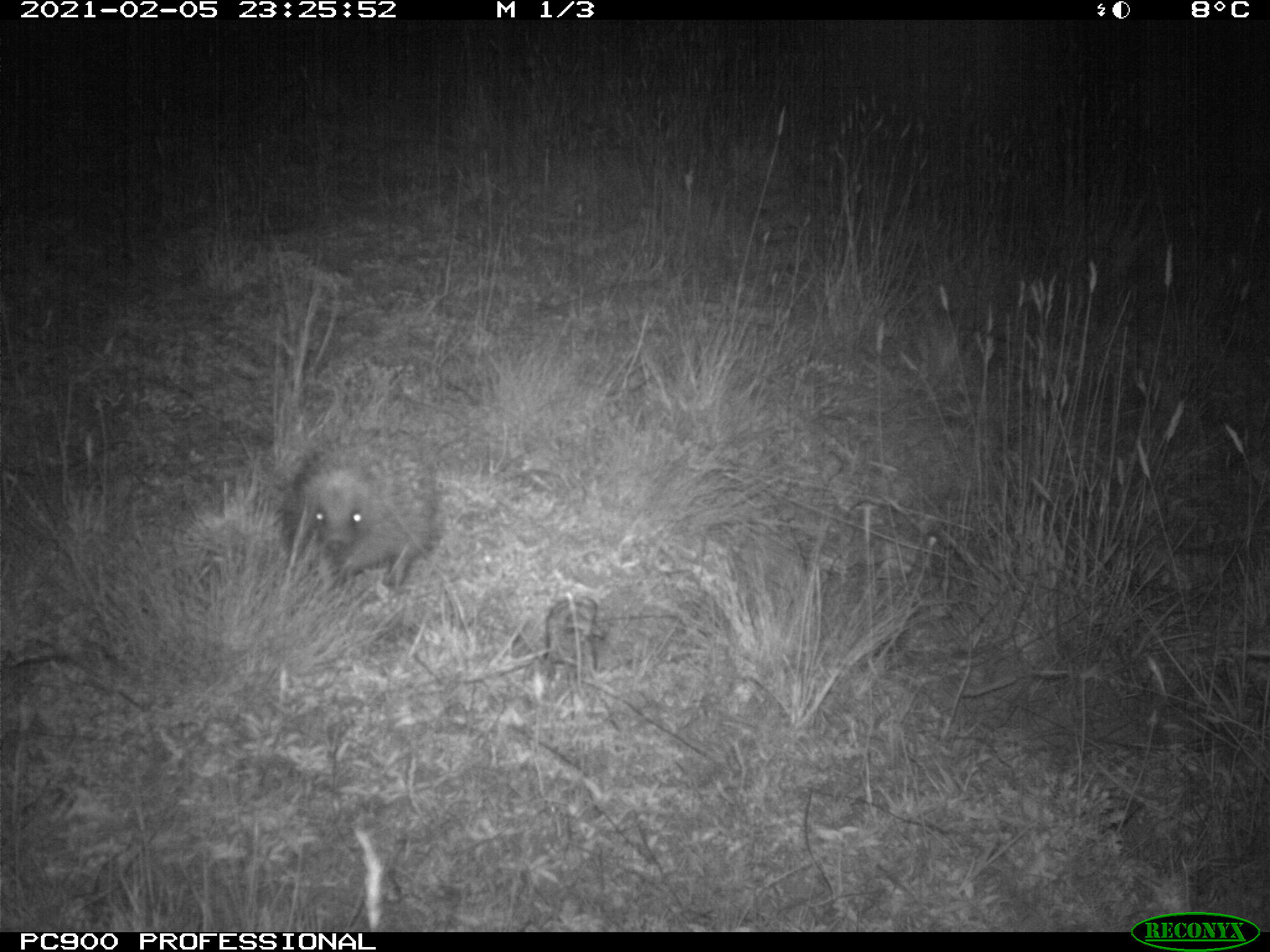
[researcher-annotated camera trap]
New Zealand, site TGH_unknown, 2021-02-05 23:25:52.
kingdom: Animalia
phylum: Chordata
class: Mammalia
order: Eulipotyphla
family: Erinaceidae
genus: Erinaceus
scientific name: Erinaceus europaeus europaeus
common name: european hedgehog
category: hedgehog